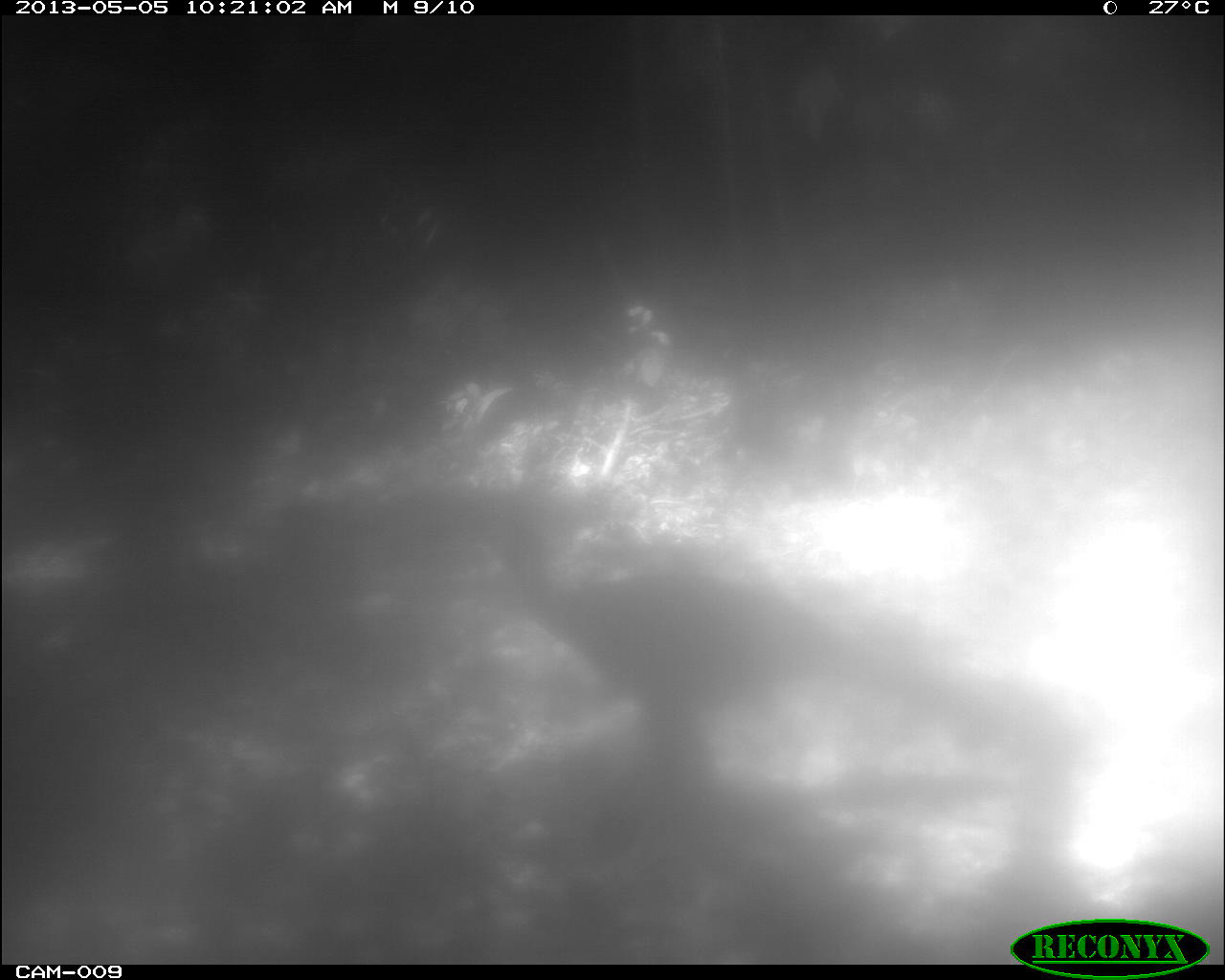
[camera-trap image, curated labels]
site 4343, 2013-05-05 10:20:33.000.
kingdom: Animalia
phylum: Chordata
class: Aves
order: Galliformes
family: Cracidae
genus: Crax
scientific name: Crax rubra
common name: great curassow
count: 1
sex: female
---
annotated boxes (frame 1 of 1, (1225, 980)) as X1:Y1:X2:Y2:
crax rubra: 455:480:1072:792